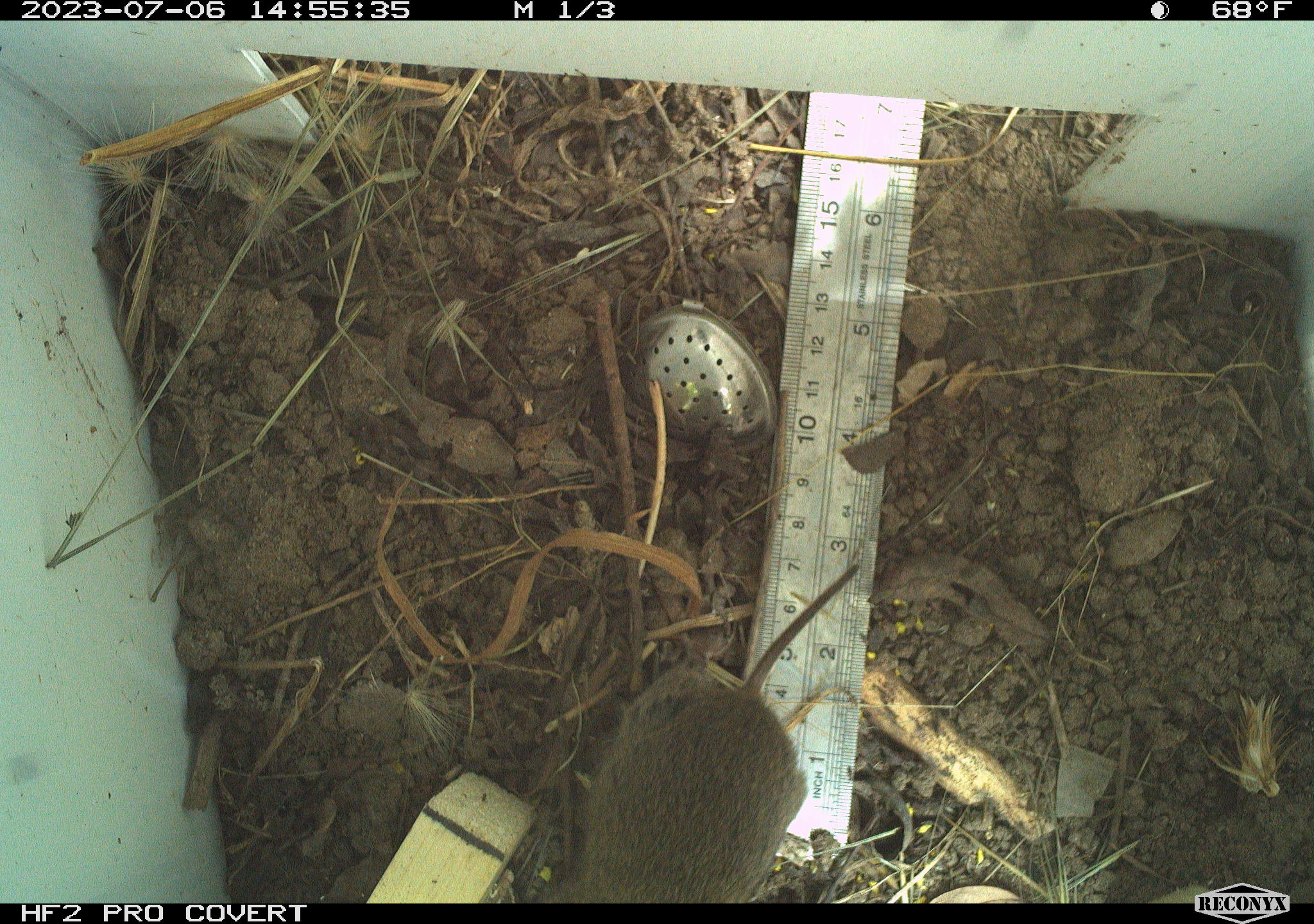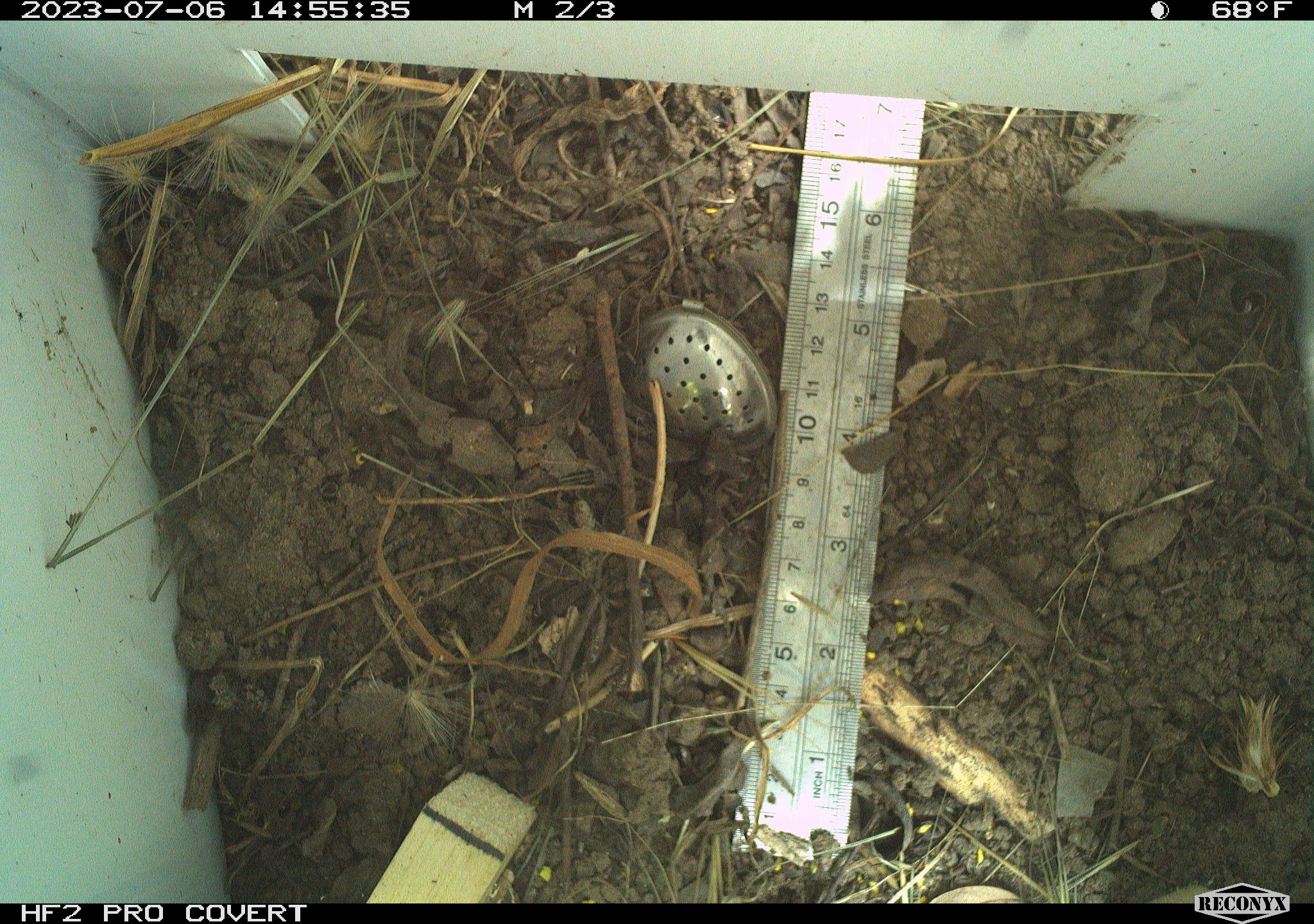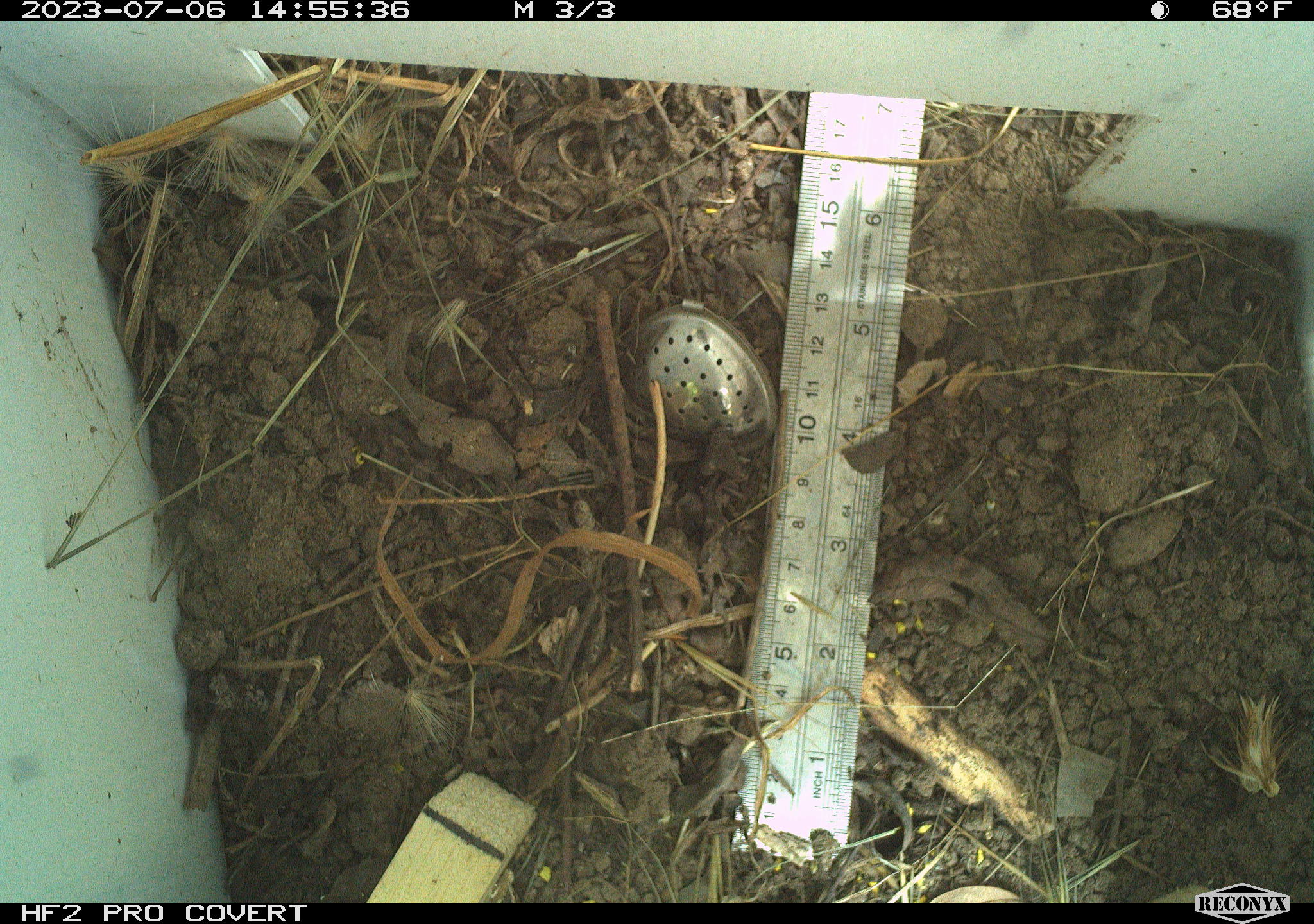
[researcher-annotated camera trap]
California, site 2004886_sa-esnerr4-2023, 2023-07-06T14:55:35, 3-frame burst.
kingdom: Animalia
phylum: Chordata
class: Mammalia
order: Rodentia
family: Cricetidae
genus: Microtus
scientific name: Microtus californicus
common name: california vole